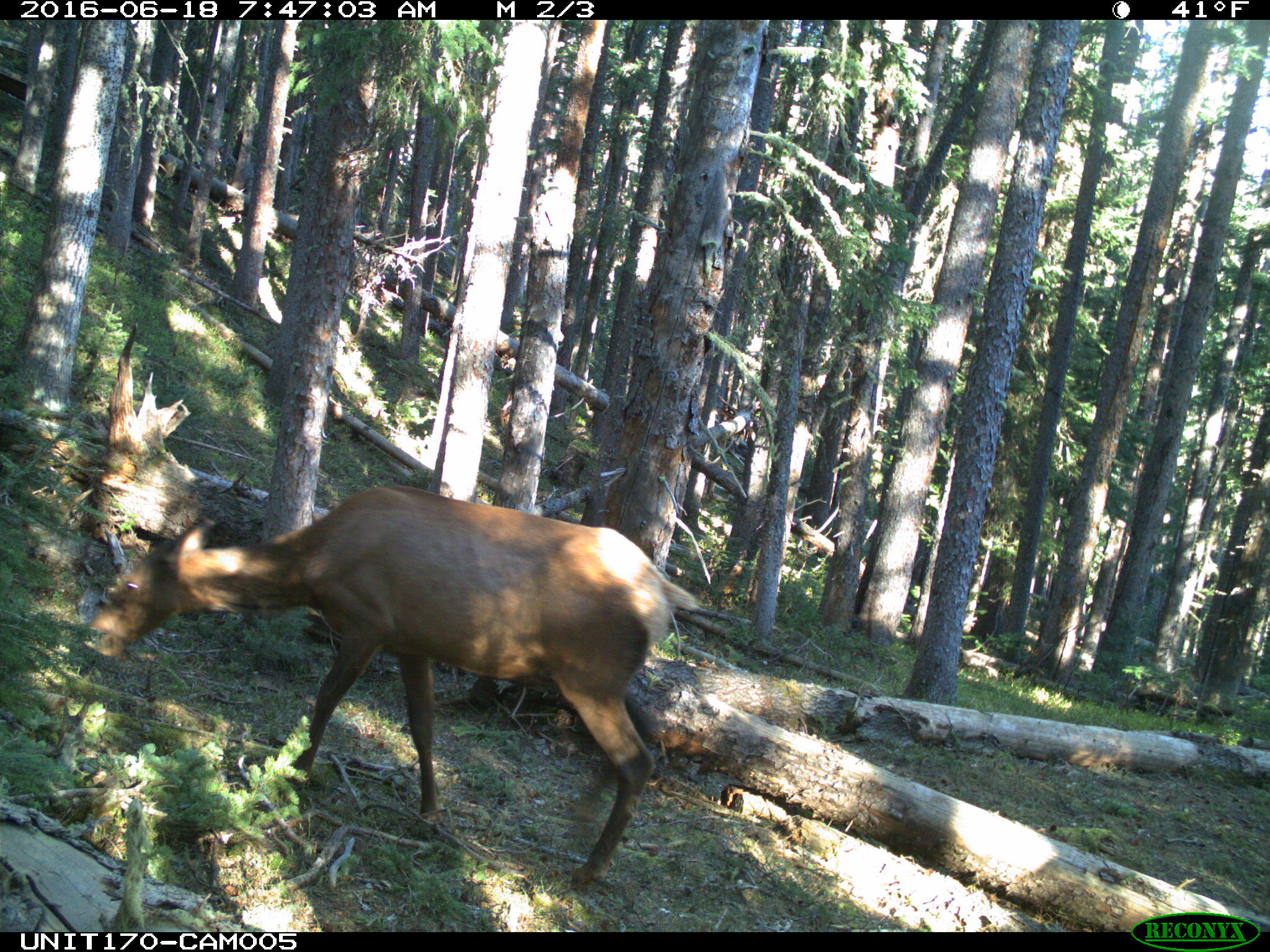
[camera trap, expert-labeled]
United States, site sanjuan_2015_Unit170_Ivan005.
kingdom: Animalia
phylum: Chordata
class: Mammalia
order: Artiodactyla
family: Cervidae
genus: Cervus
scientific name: Cervus elaphus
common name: red deer